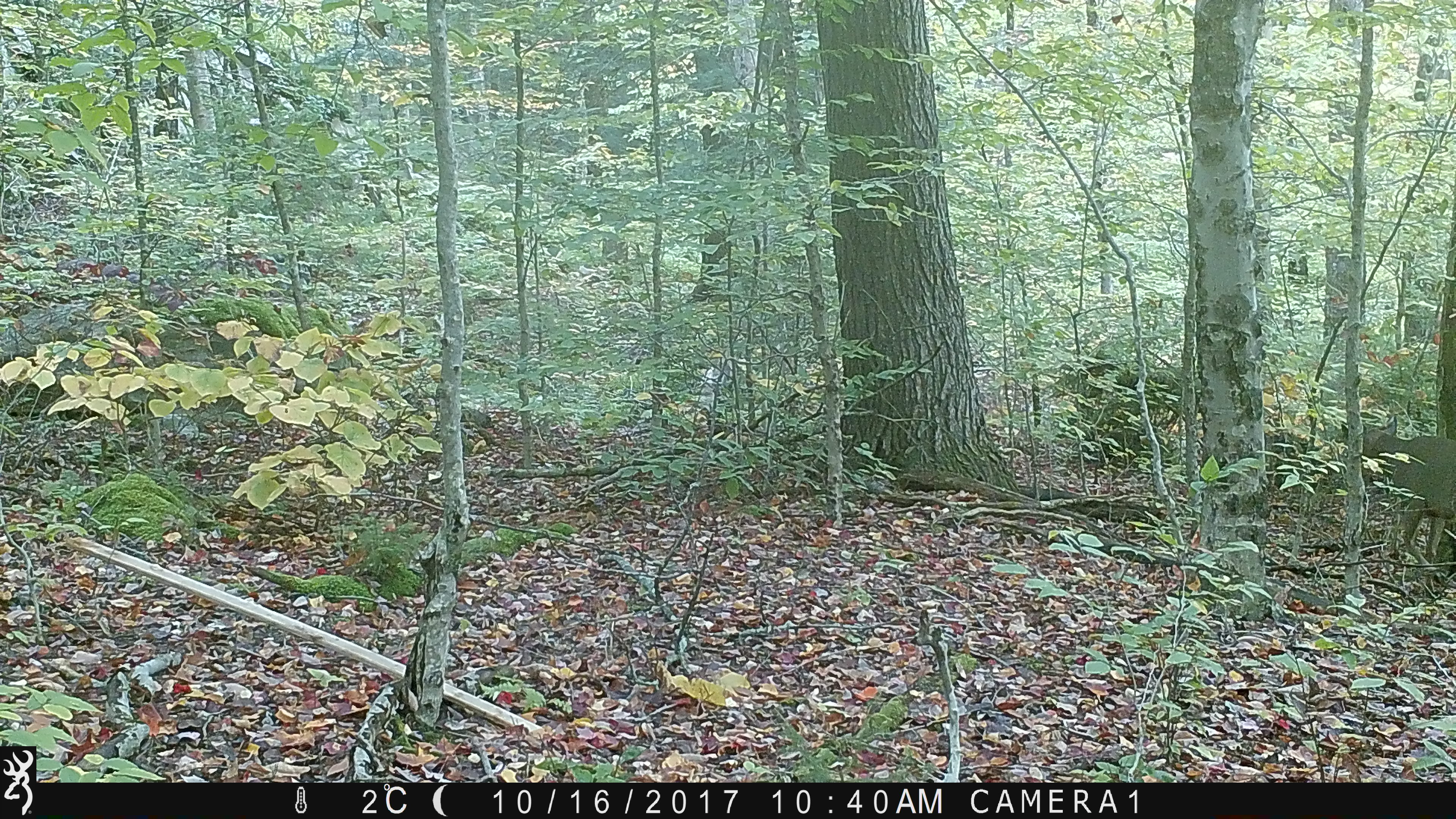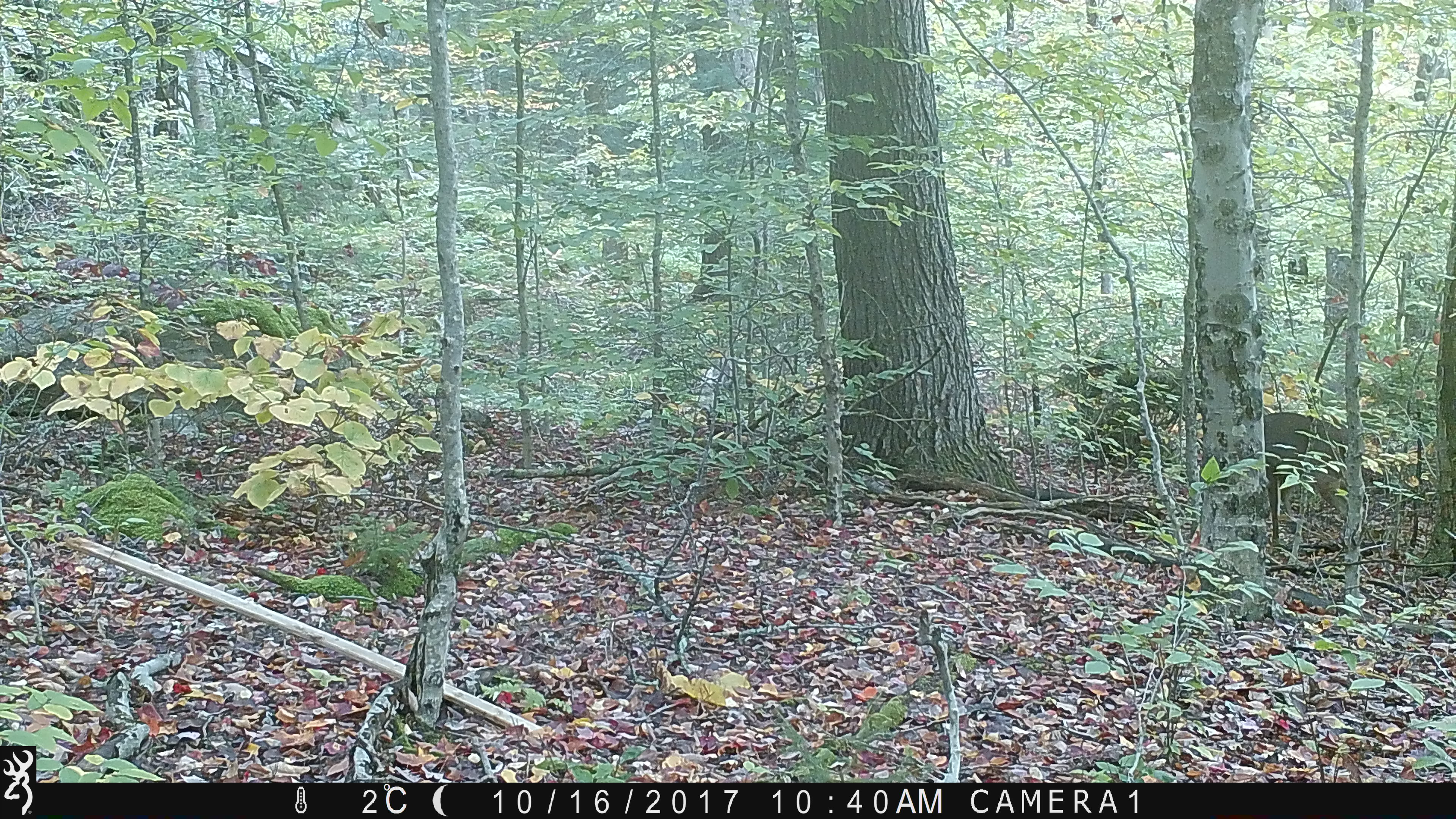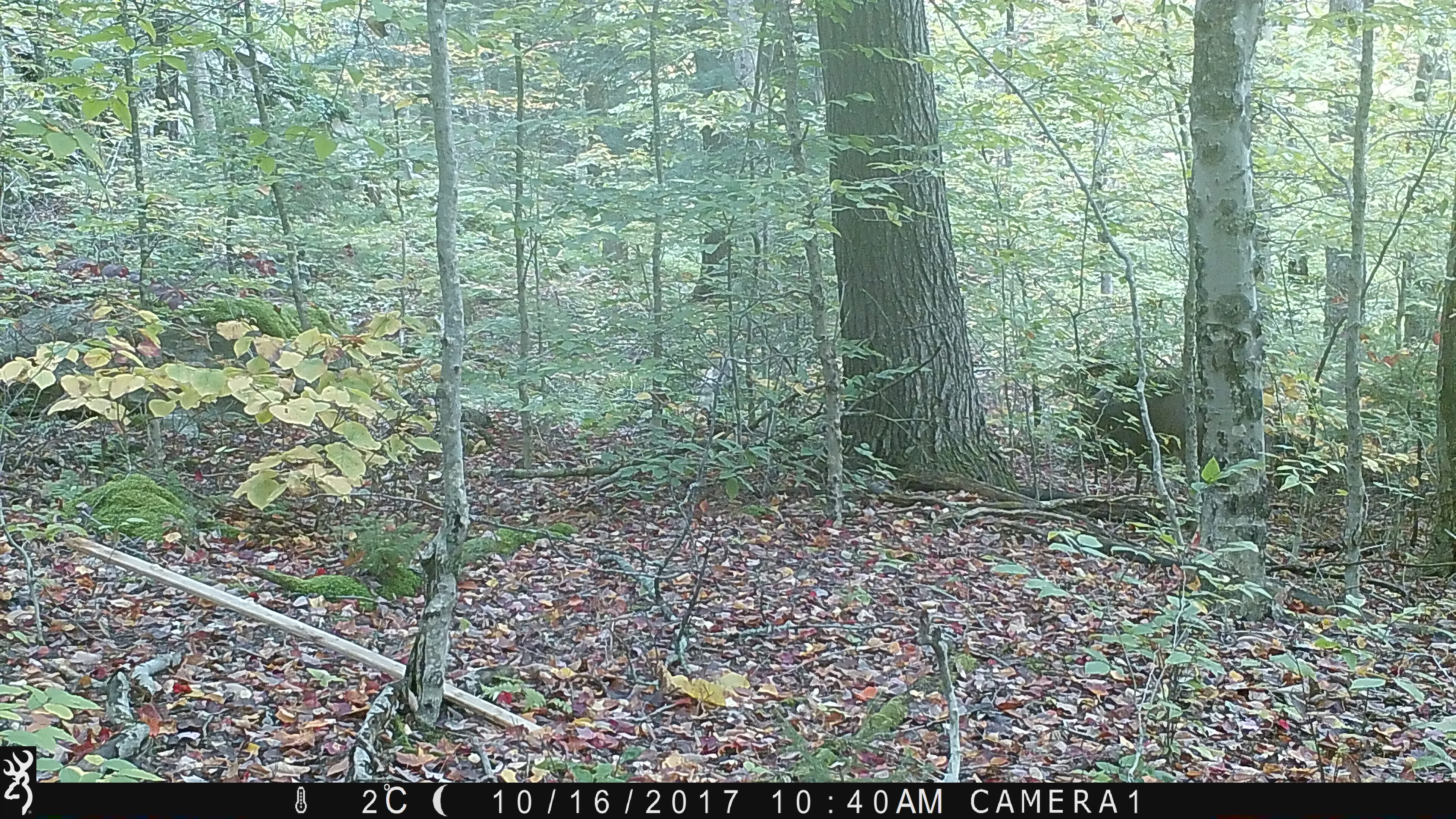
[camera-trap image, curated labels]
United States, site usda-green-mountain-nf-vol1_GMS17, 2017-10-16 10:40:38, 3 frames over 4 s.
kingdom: Animalia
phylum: Chordata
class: Mammalia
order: Artiodactyla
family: Cervidae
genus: Odocoileus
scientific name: Odocoileus virginianus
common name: white-tailed deer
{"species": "white-tailed deer (Odocoileus virginianus)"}